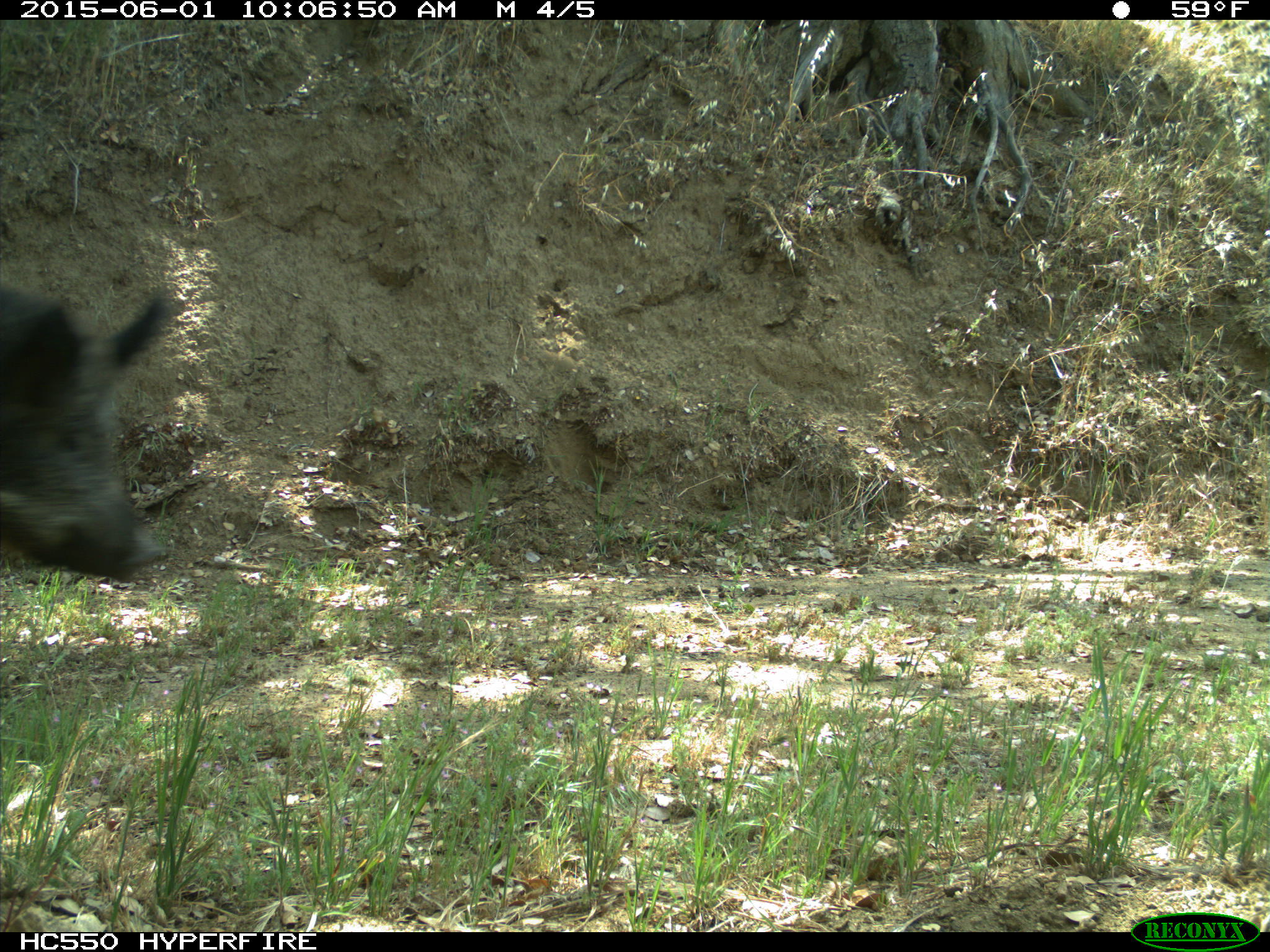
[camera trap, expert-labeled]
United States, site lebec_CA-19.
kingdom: Animalia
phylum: Chordata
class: Mammalia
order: Artiodactyla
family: Suidae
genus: Sus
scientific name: Sus scrofa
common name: wild boar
Sus scrofa (wild boar).